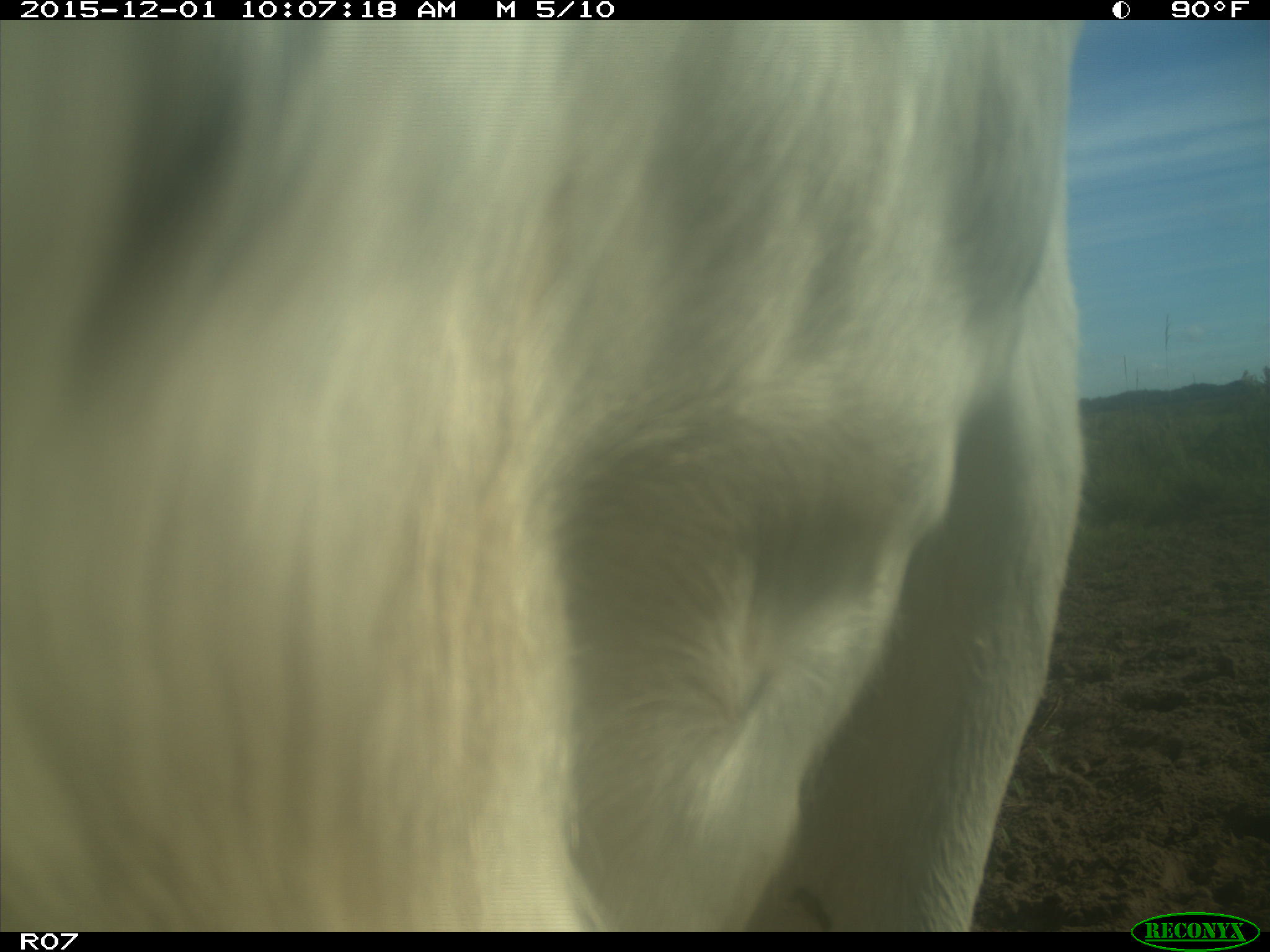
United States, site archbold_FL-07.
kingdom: Animalia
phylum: Chordata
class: Mammalia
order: Artiodactyla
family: Bovidae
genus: Bos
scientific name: Bos taurus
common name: domestic cow